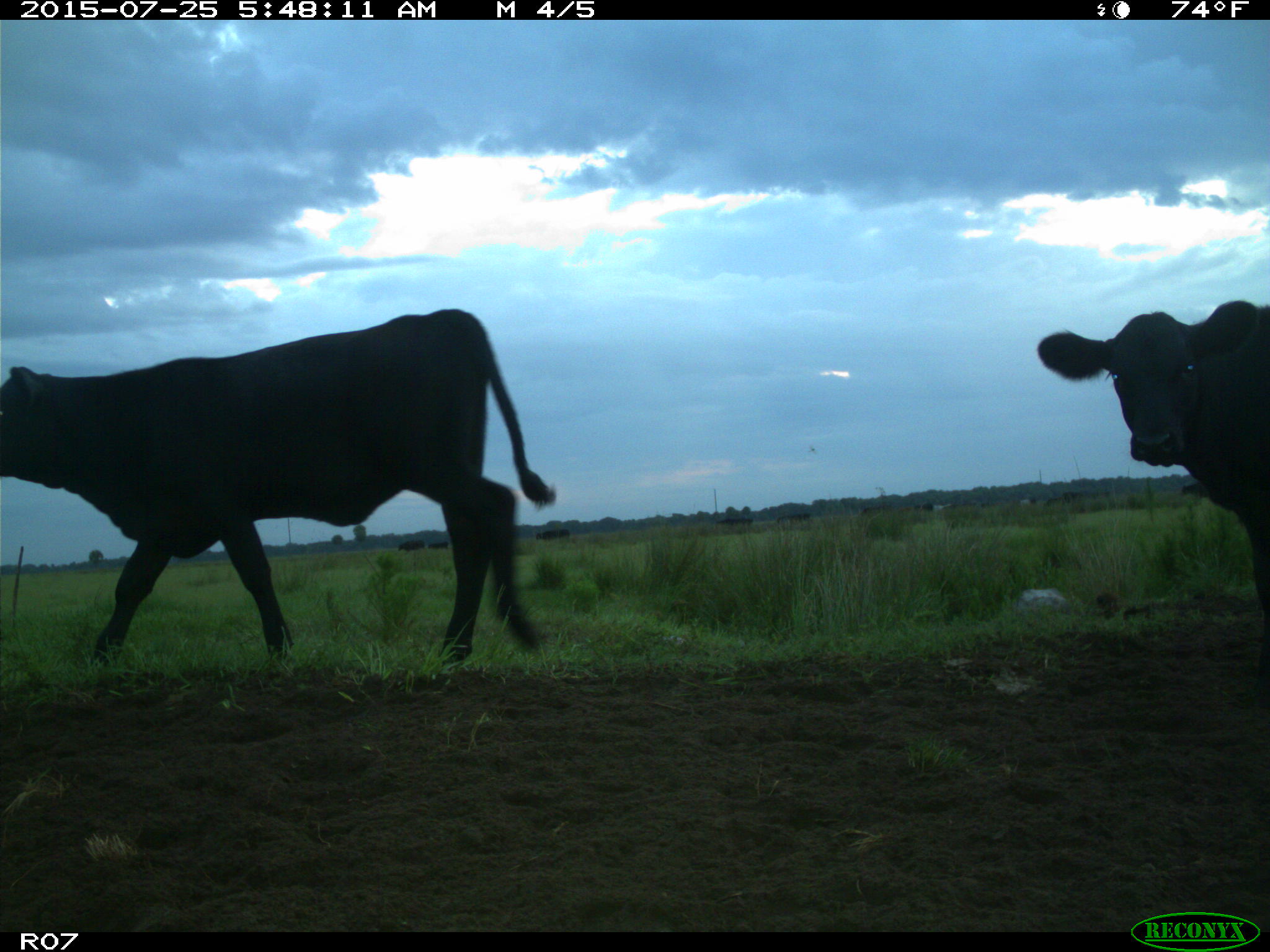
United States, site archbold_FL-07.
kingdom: Animalia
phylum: Chordata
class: Mammalia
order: Artiodactyla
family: Bovidae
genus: Bos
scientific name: Bos taurus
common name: domestic cow